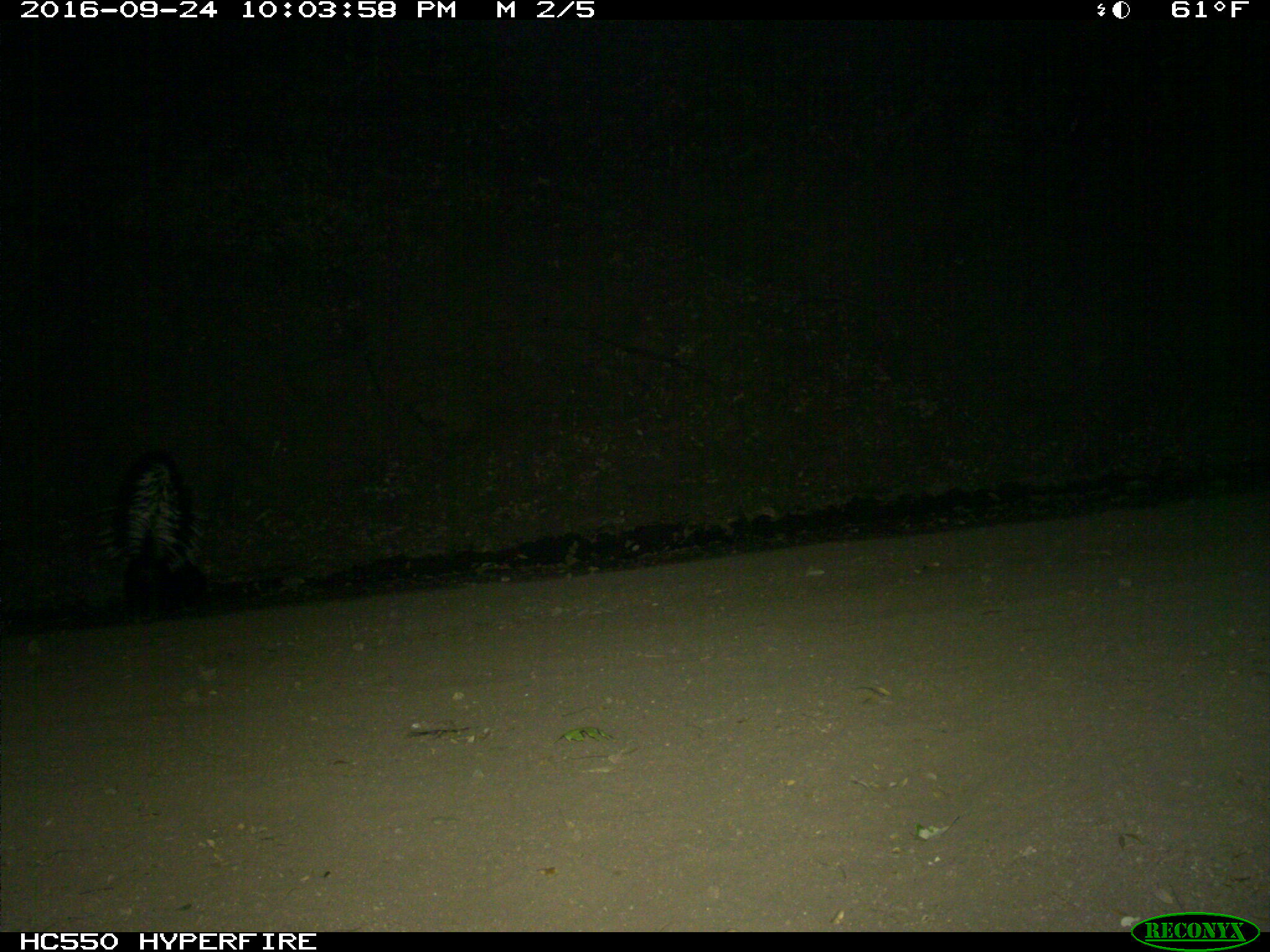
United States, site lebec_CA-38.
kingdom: Animalia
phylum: Chordata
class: Mammalia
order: Carnivora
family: Mephitidae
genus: Mephitis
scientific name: Mephitis mephitis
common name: striped skunk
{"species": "Mephitis mephitis (striped skunk)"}